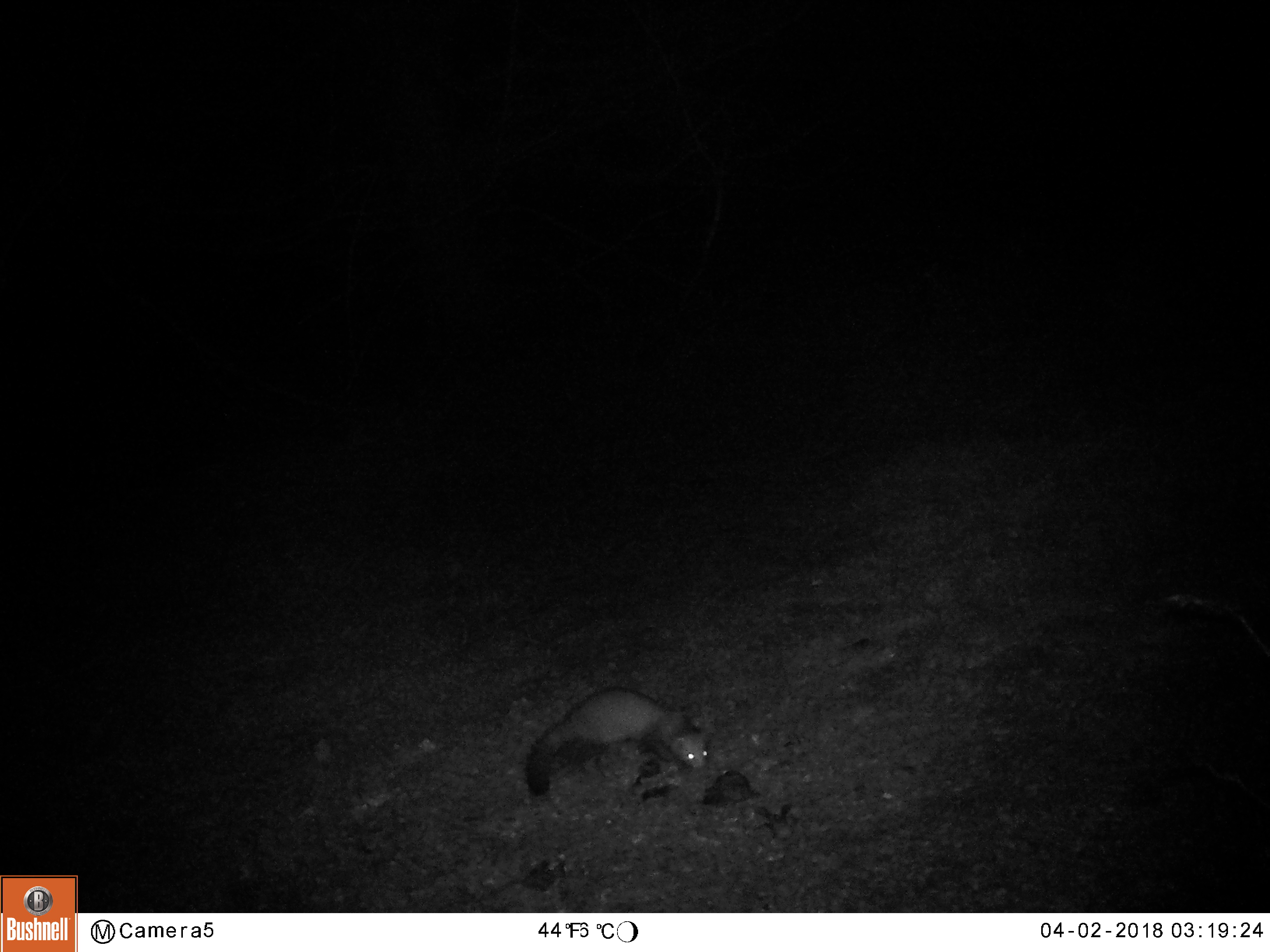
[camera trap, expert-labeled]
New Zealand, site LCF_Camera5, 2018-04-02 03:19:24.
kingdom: Animalia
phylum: Chordata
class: Mammalia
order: Carnivora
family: Mustelidae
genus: Mustela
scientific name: Mustela furo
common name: ferret